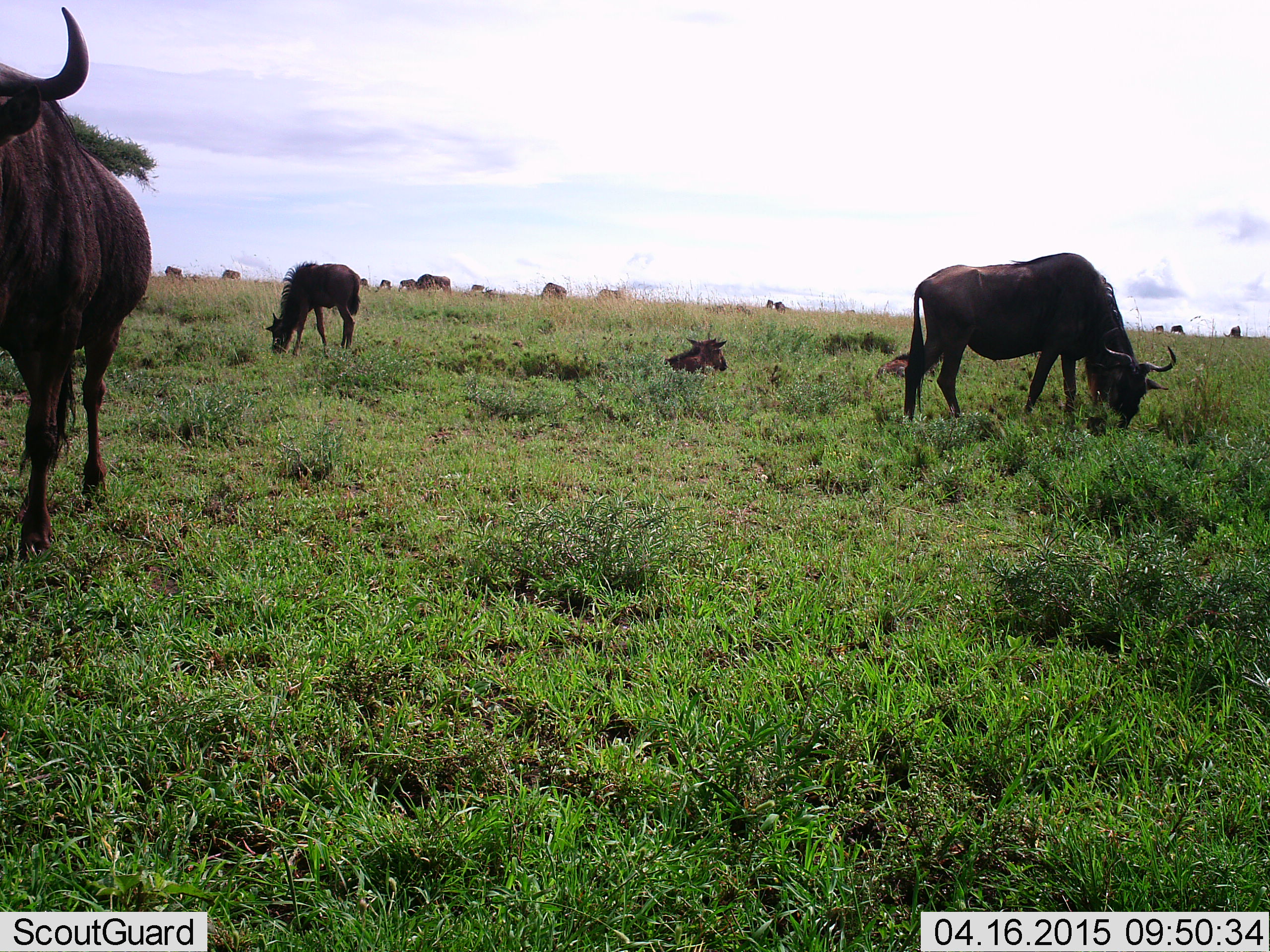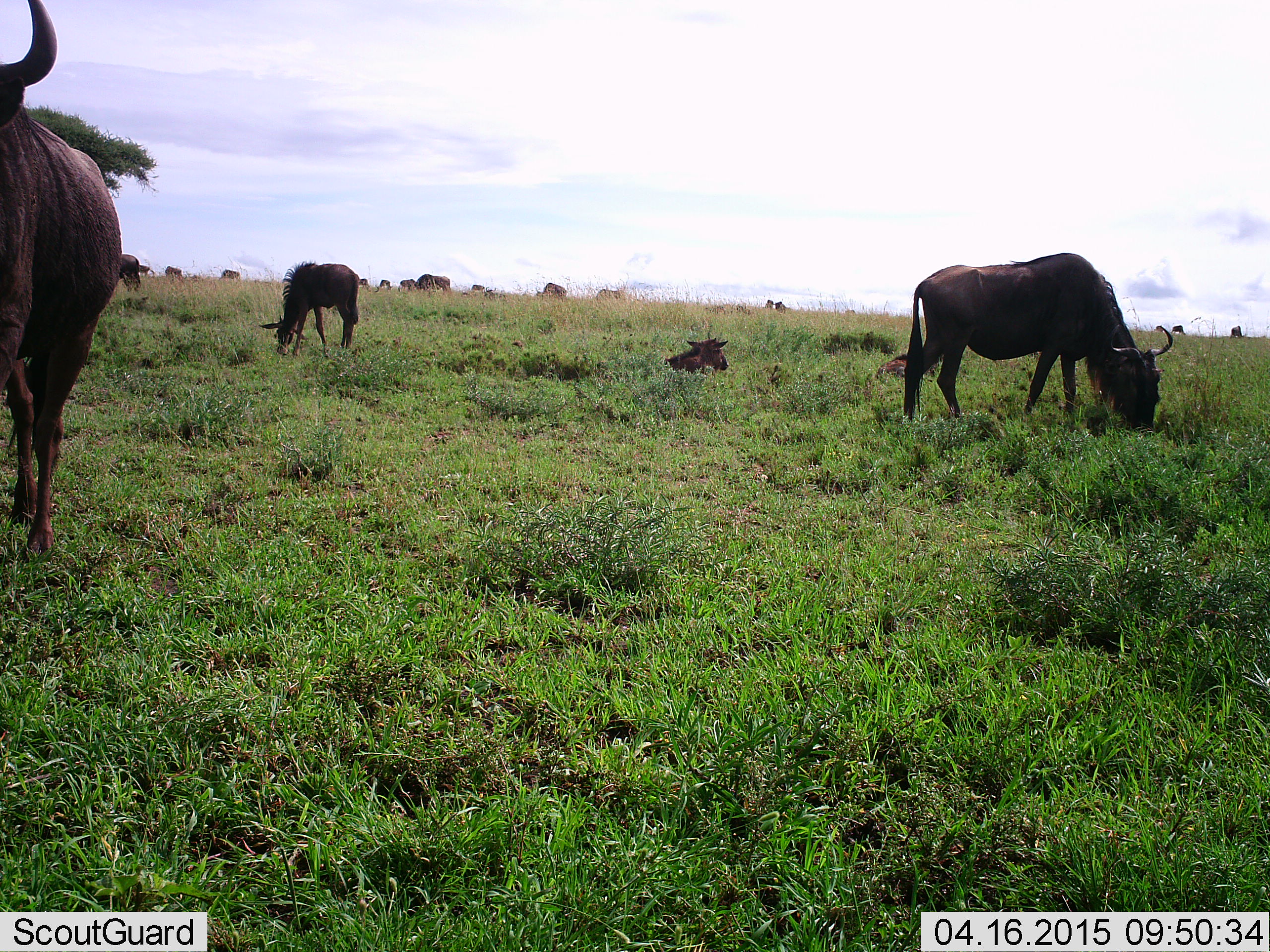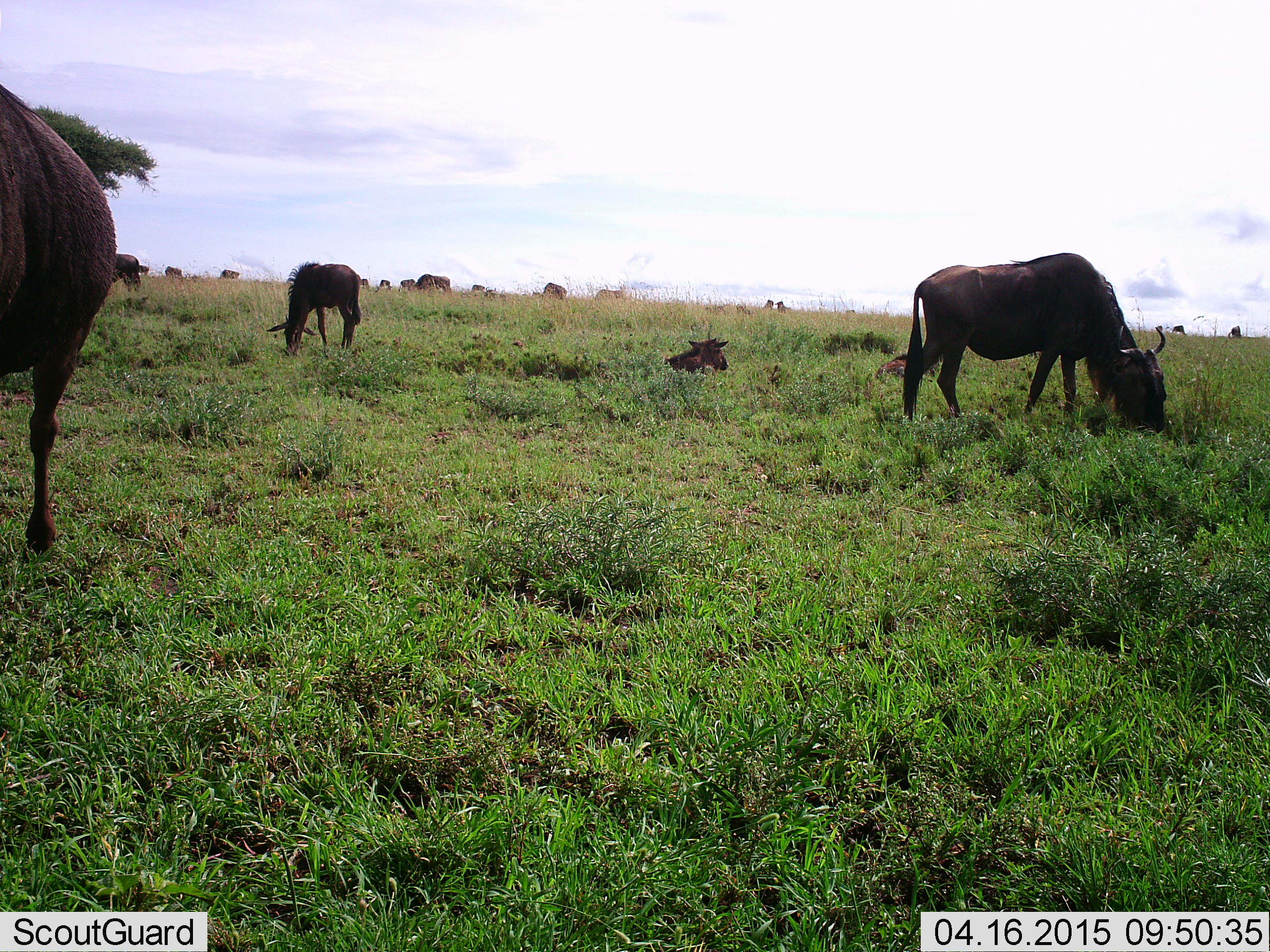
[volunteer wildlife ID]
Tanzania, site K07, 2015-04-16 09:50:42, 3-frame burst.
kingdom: Animalia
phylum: Chordata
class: Mammalia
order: Artiodactyla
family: Bovidae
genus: Connochaetes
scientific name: Connochaetes taurinus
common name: blue wildebeest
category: wildebeest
Wildebeest (blue wildebeest) (Connochaetes taurinus), count 11-50. Behavior (volunteer vote fractions): standing 60%, resting 40%, moving 20%, interacting 10%. Young present (vote fraction): 20%. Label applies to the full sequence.